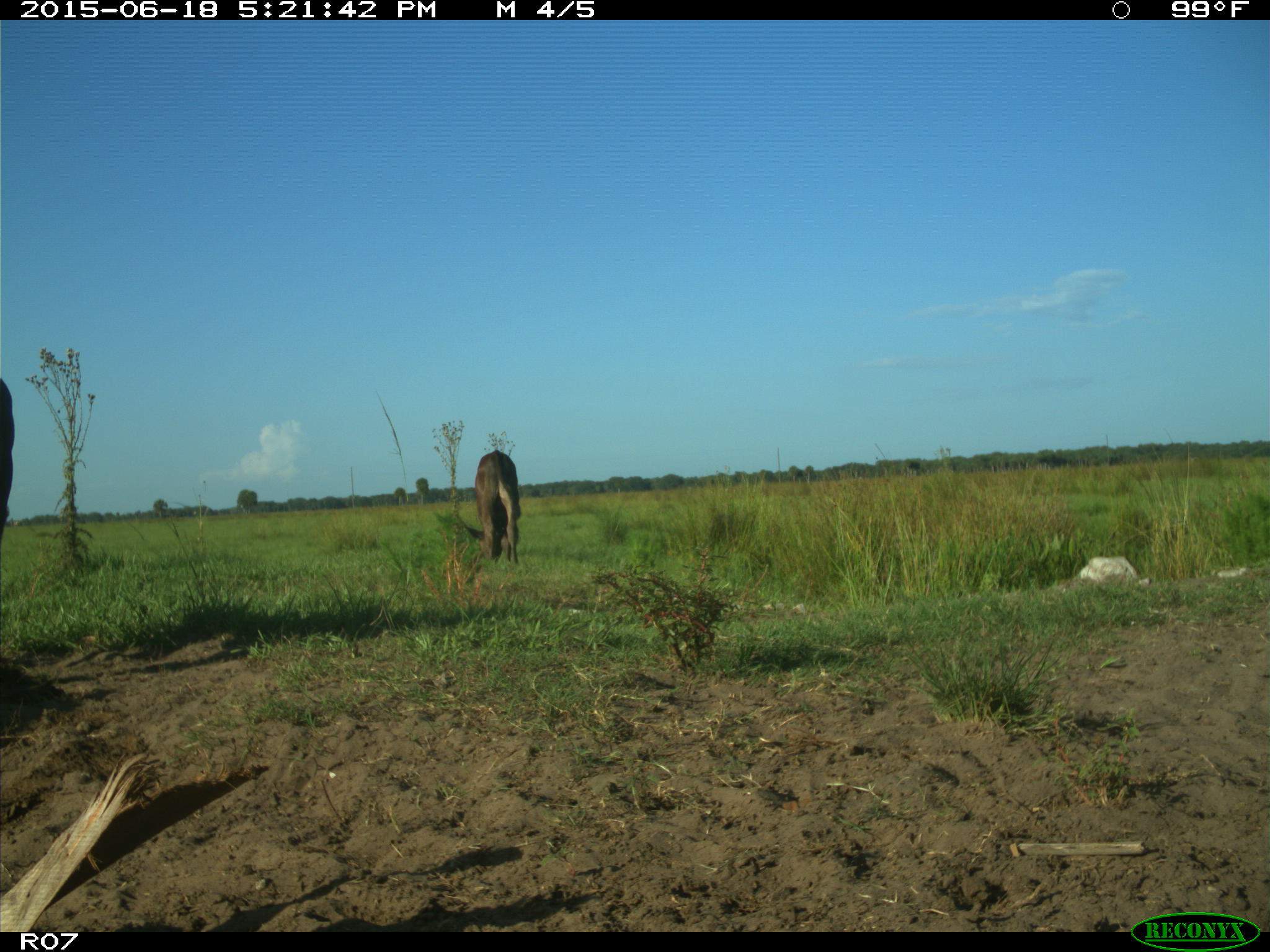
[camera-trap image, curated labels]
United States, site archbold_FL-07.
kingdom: Animalia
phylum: Chordata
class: Mammalia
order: Artiodactyla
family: Bovidae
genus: Bos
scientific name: Bos taurus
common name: domestic cow